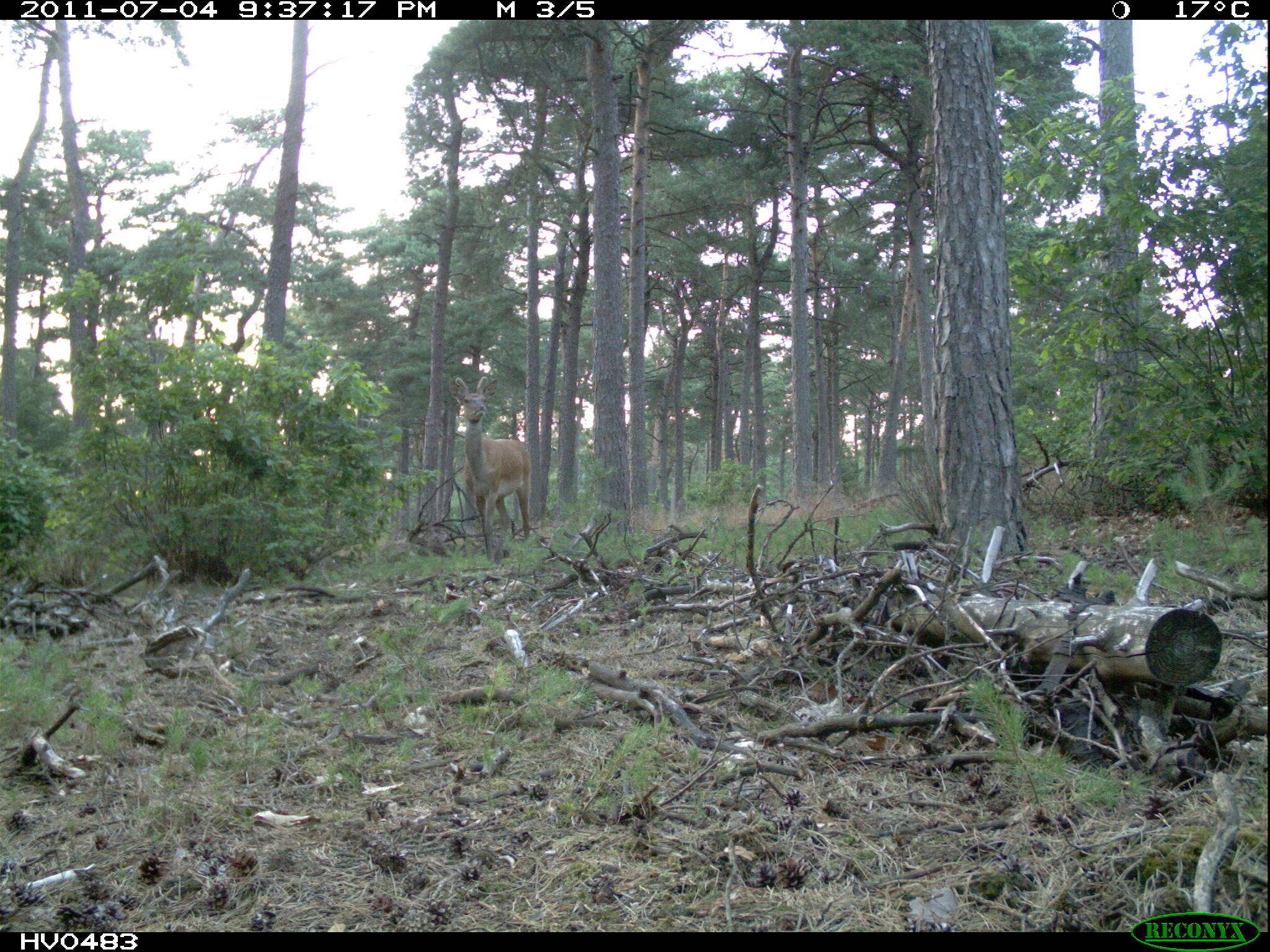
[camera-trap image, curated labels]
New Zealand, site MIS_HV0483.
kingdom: Animalia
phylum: Chordata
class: Mammalia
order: Artiodactyla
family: Cervidae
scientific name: Cervidae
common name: deer